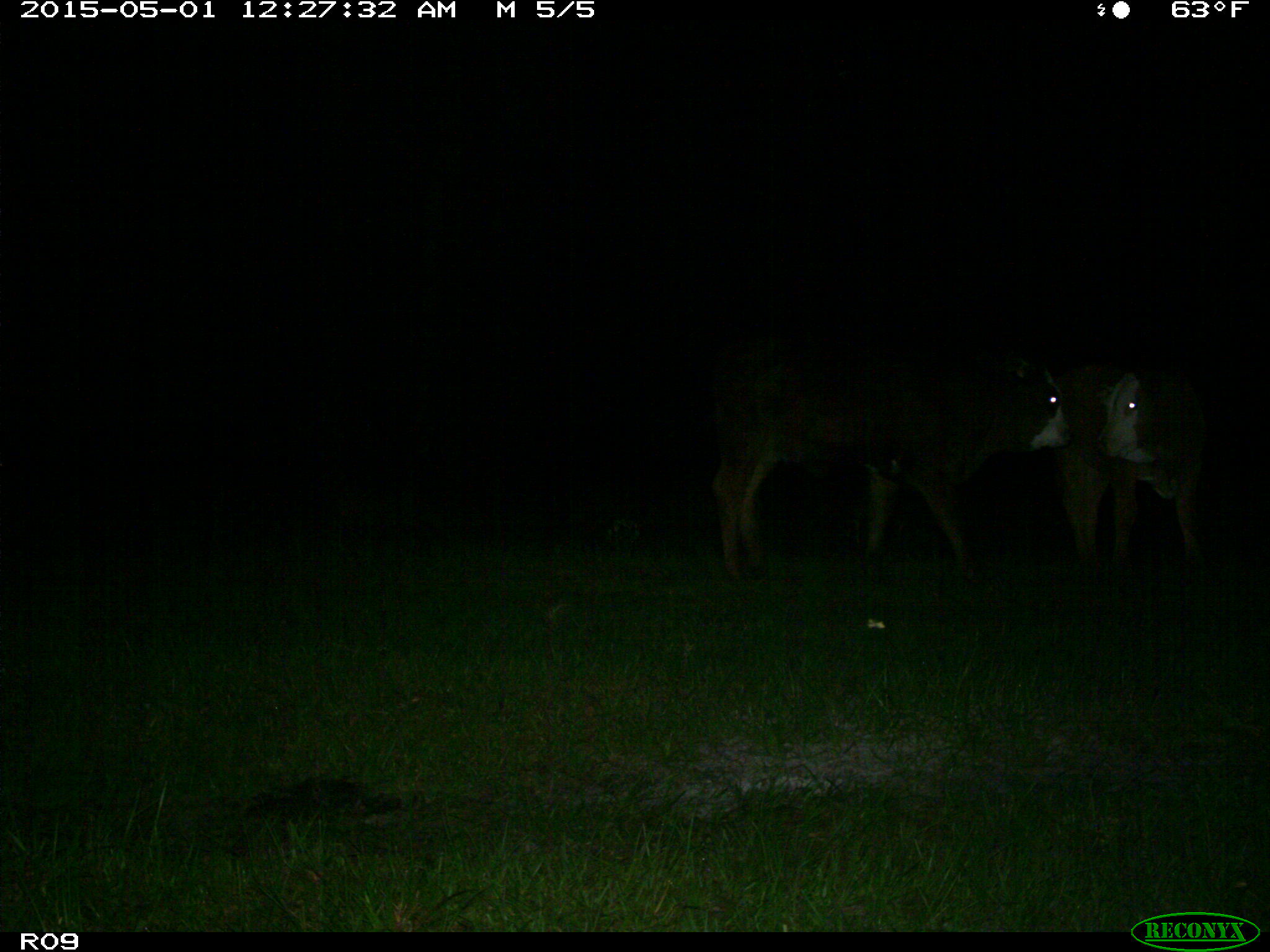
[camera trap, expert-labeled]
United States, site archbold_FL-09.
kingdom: Animalia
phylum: Chordata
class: Mammalia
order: Artiodactyla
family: Bovidae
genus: Bos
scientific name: Bos taurus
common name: domestic cow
Bos taurus (domestic cow).